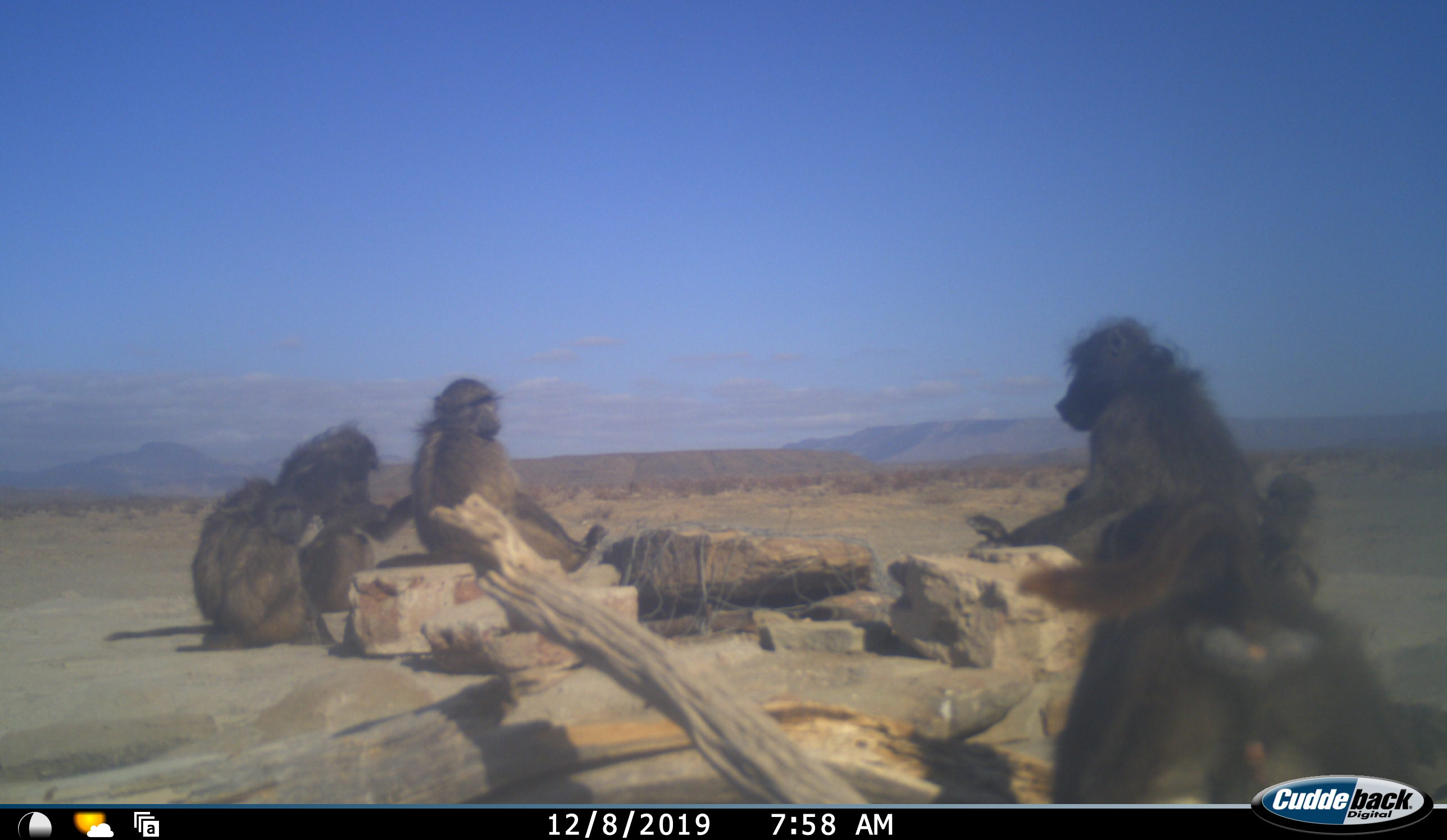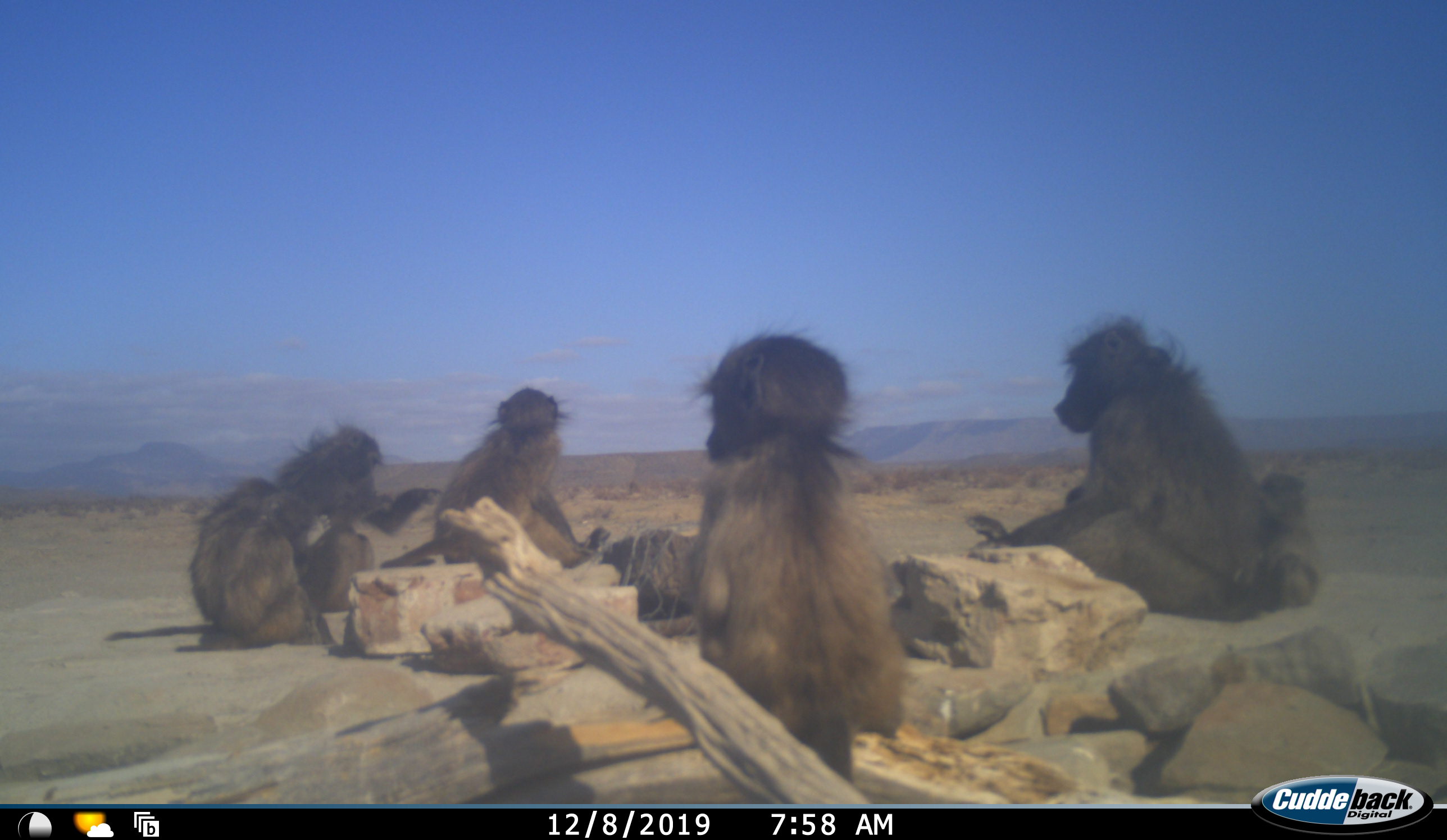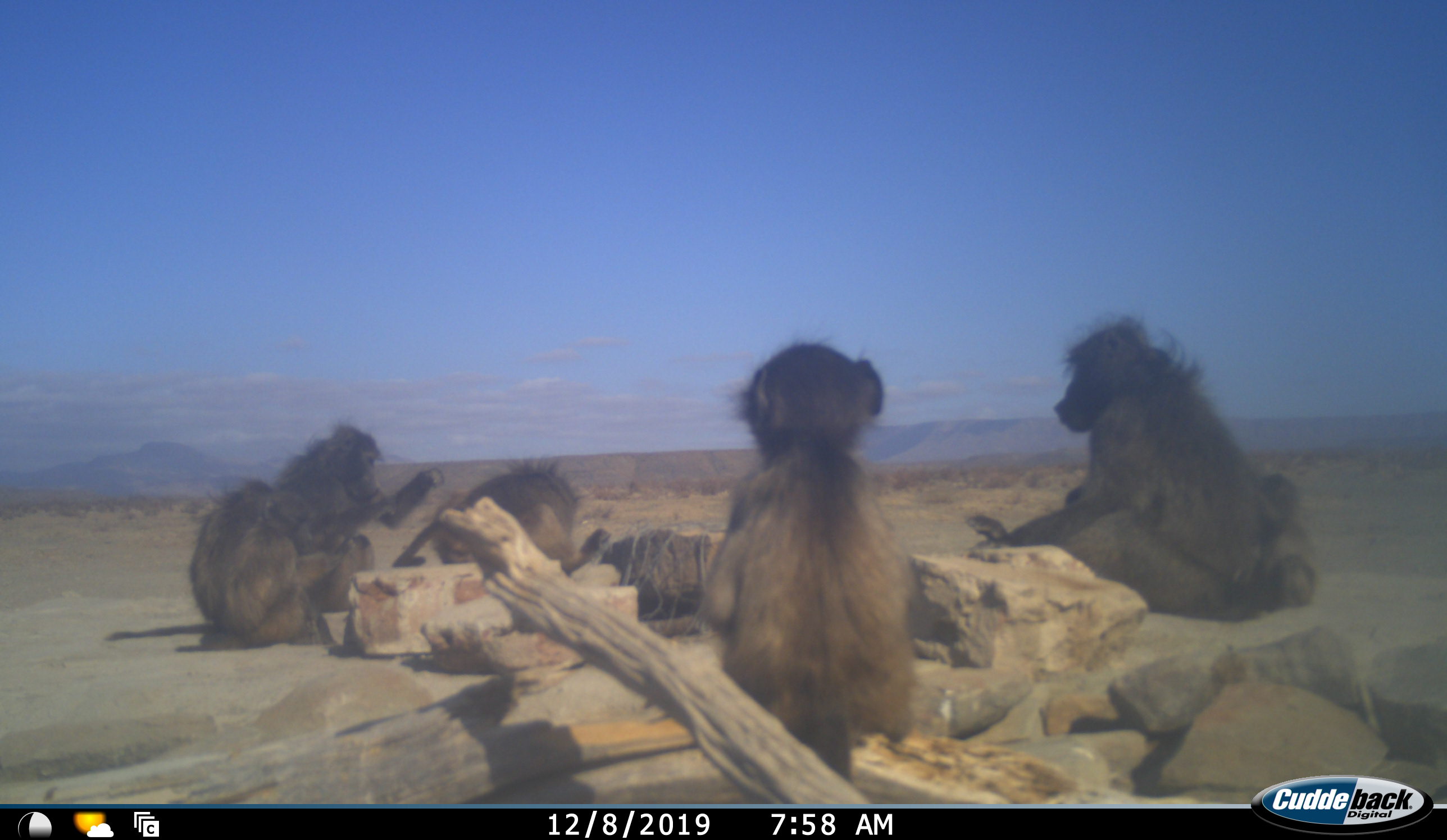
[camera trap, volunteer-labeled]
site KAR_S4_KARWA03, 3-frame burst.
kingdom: Animalia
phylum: Chordata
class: Mammalia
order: Primates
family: Cercopithecidae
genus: Papio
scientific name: Papio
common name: baboon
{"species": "baboon (Papio)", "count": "5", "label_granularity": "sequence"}